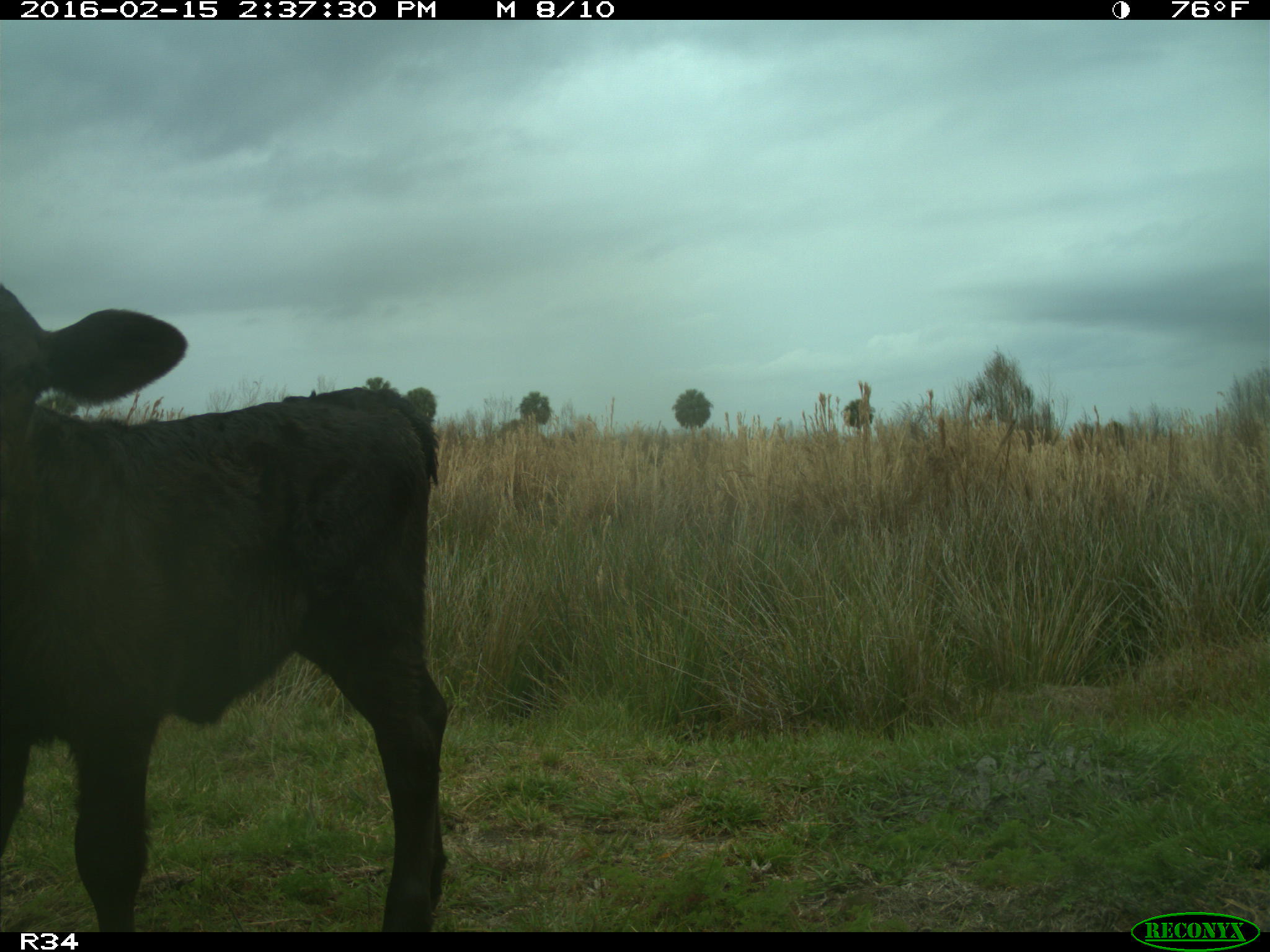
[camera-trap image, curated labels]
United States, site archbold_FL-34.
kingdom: Animalia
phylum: Chordata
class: Mammalia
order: Artiodactyla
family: Bovidae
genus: Bos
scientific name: Bos taurus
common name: domestic cow